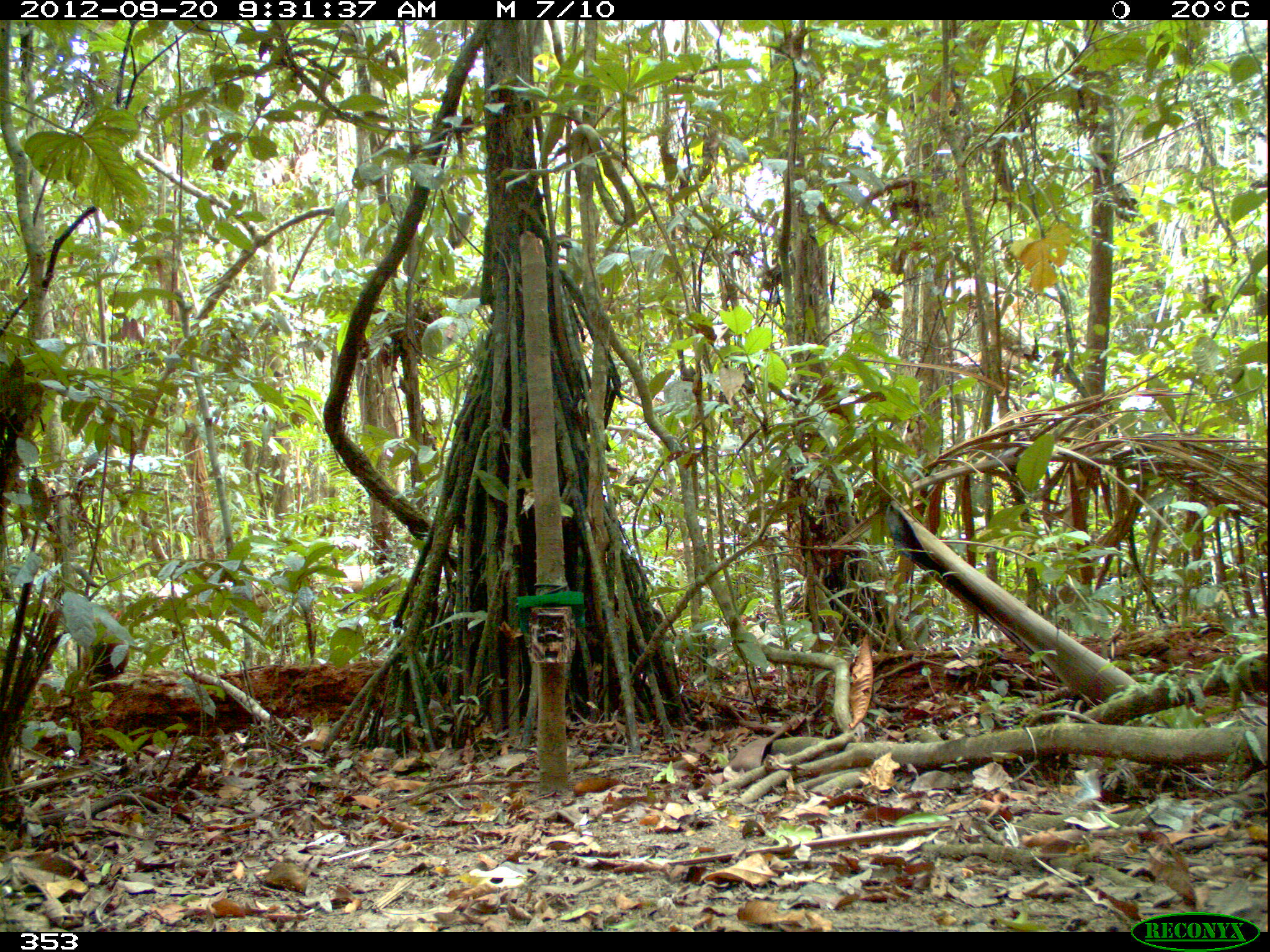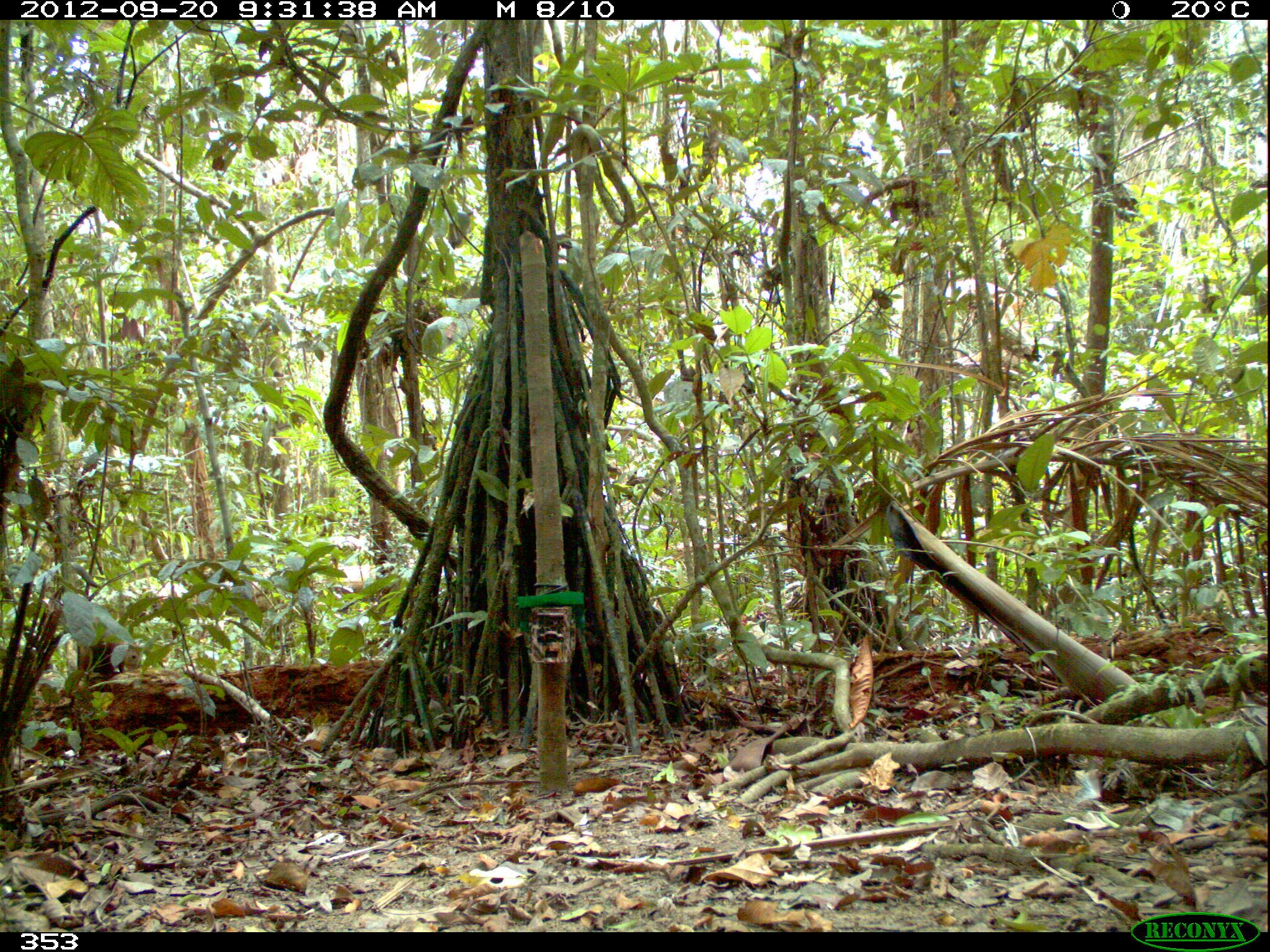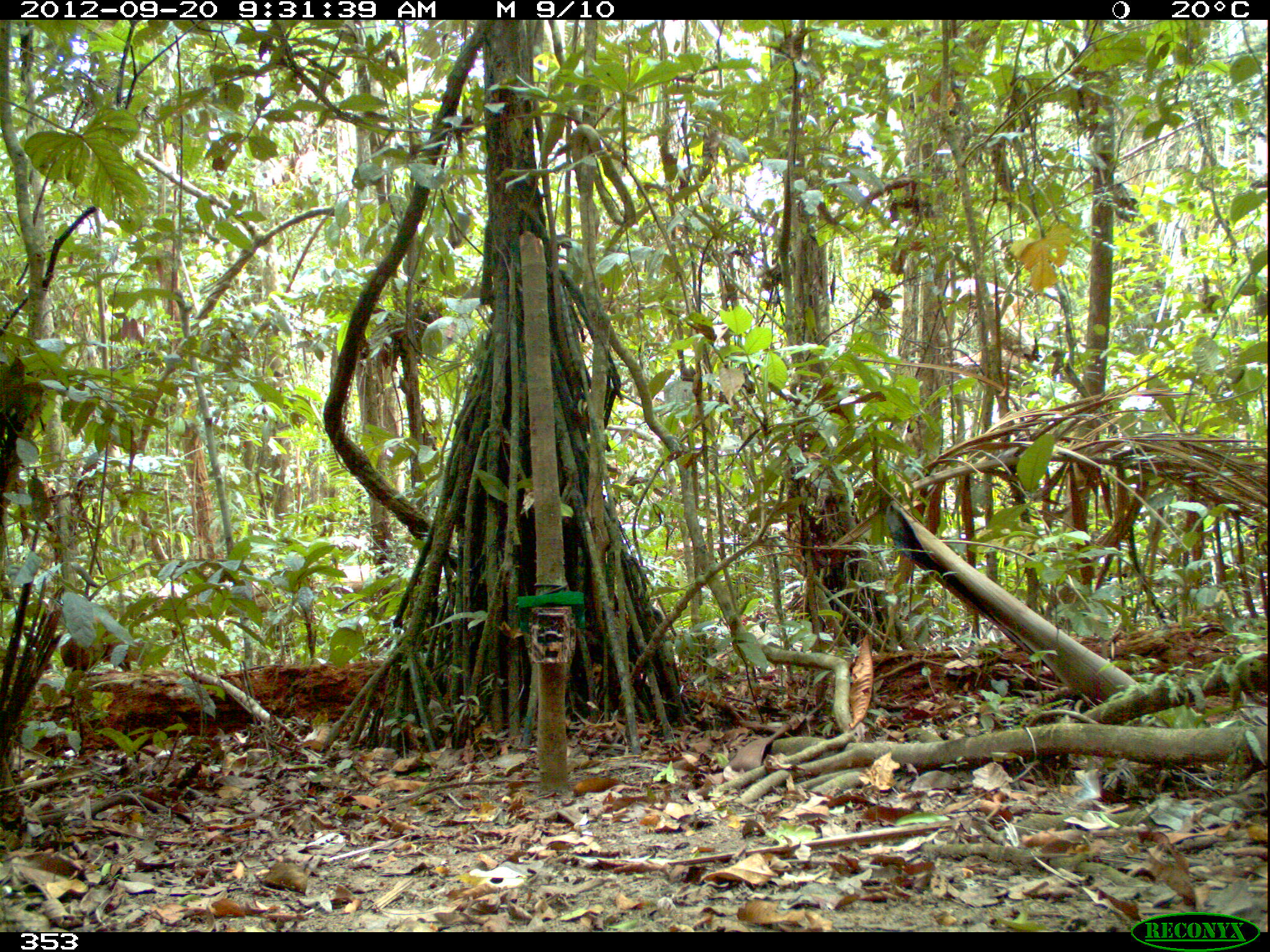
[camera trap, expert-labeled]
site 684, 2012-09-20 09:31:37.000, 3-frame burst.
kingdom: Animalia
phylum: Chordata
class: Mammalia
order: Rodentia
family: Dasyproctidae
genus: Dasyprocta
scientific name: Dasyprocta punctata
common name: central american agouti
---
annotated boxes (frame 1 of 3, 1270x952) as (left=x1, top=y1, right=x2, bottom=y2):
dasyprocta punctata: (left=73, top=610, right=128, bottom=674)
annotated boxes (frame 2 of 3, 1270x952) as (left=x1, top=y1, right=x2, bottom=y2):
dasyprocta punctata: (left=79, top=632, right=142, bottom=679)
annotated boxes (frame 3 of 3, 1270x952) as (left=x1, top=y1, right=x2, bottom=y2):
dasyprocta punctata: (left=58, top=625, right=145, bottom=674)